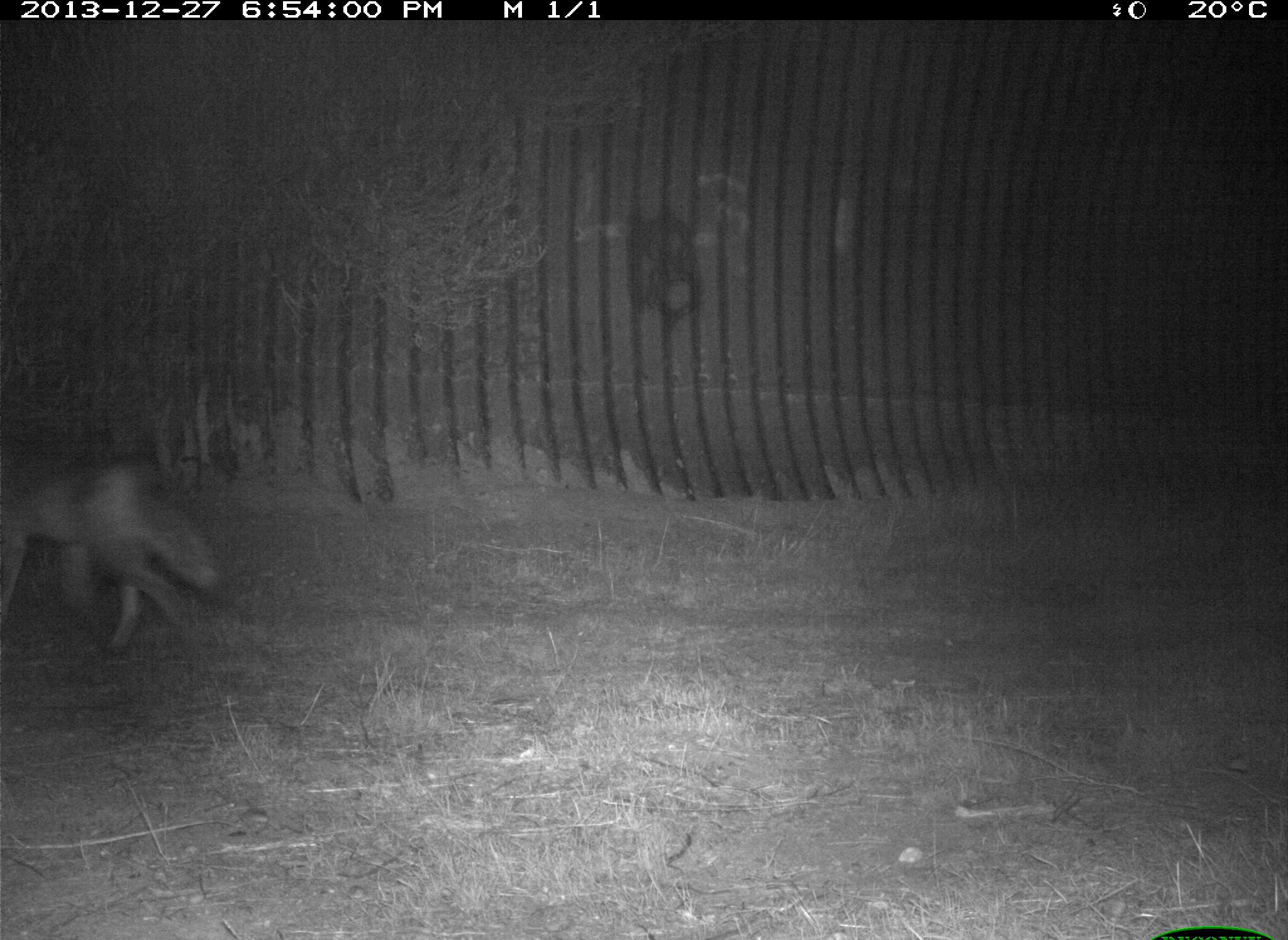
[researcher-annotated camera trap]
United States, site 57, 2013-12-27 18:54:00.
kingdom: Animalia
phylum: Chordata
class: Mammalia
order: Carnivora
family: Canidae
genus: Canis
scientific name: Canis latrans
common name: coyote